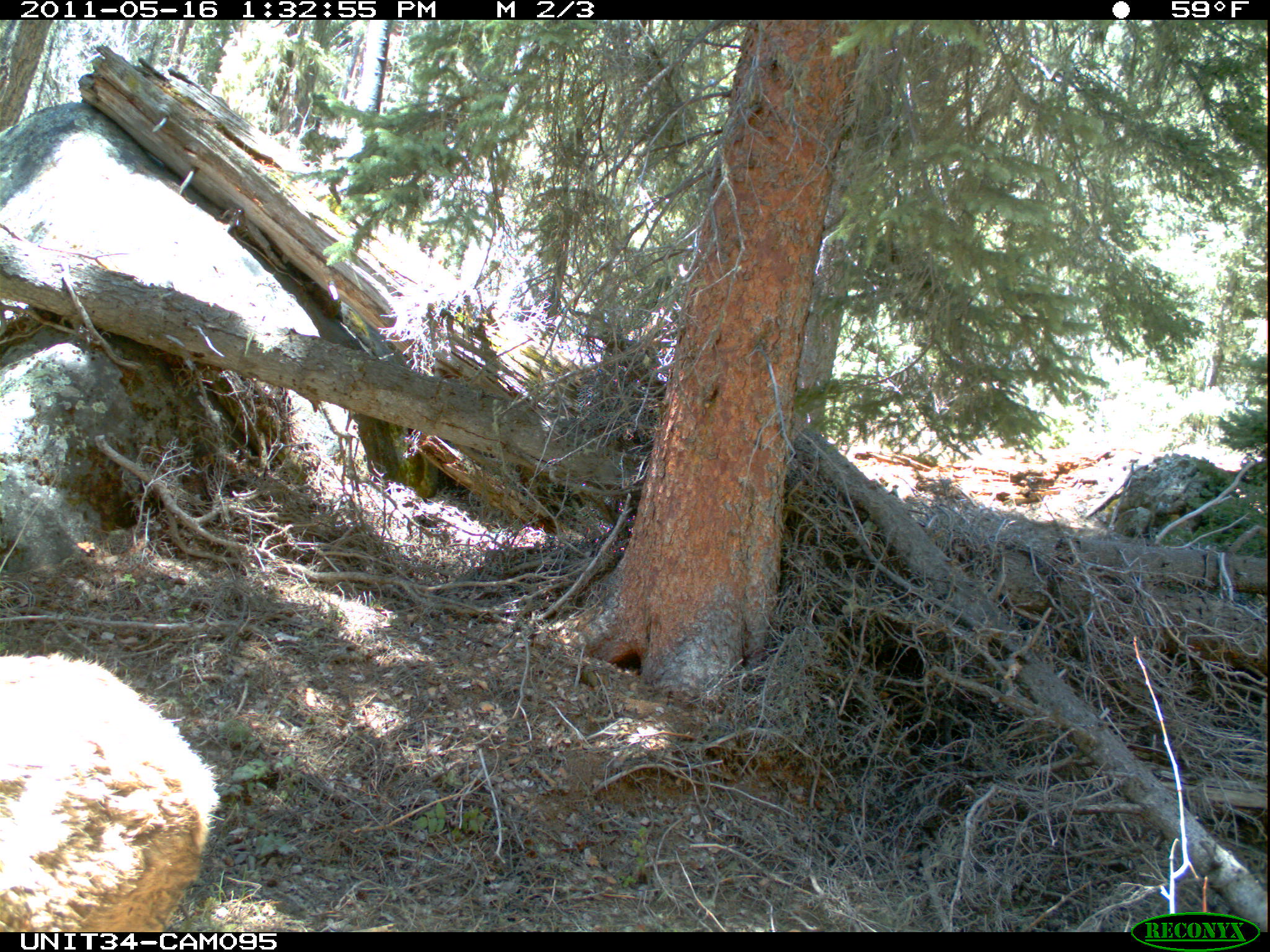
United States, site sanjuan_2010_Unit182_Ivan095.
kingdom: Animalia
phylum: Chordata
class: Mammalia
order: Artiodactyla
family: Cervidae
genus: Cervus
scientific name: Cervus elaphus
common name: red deer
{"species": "Cervus elaphus (red deer)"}